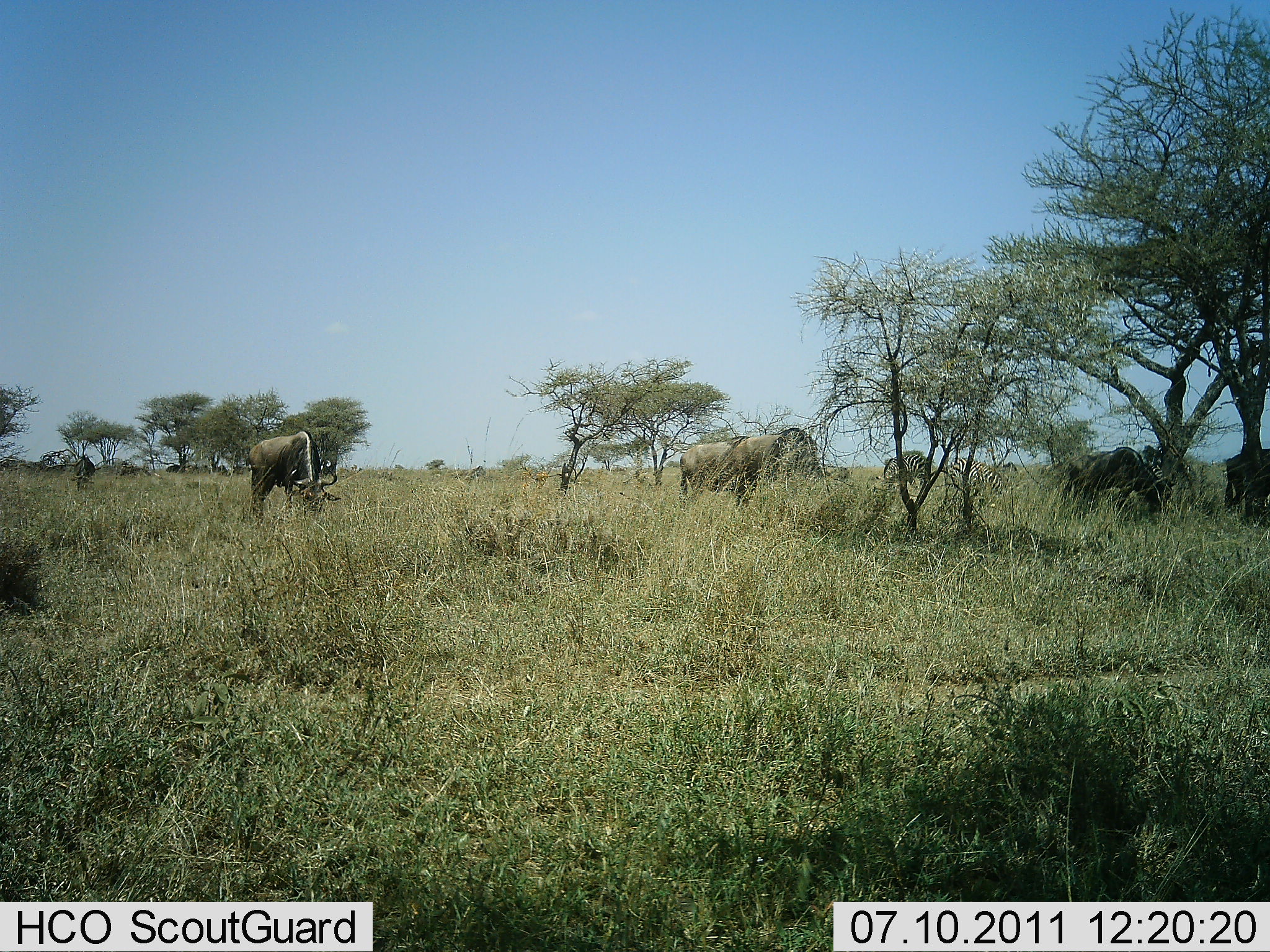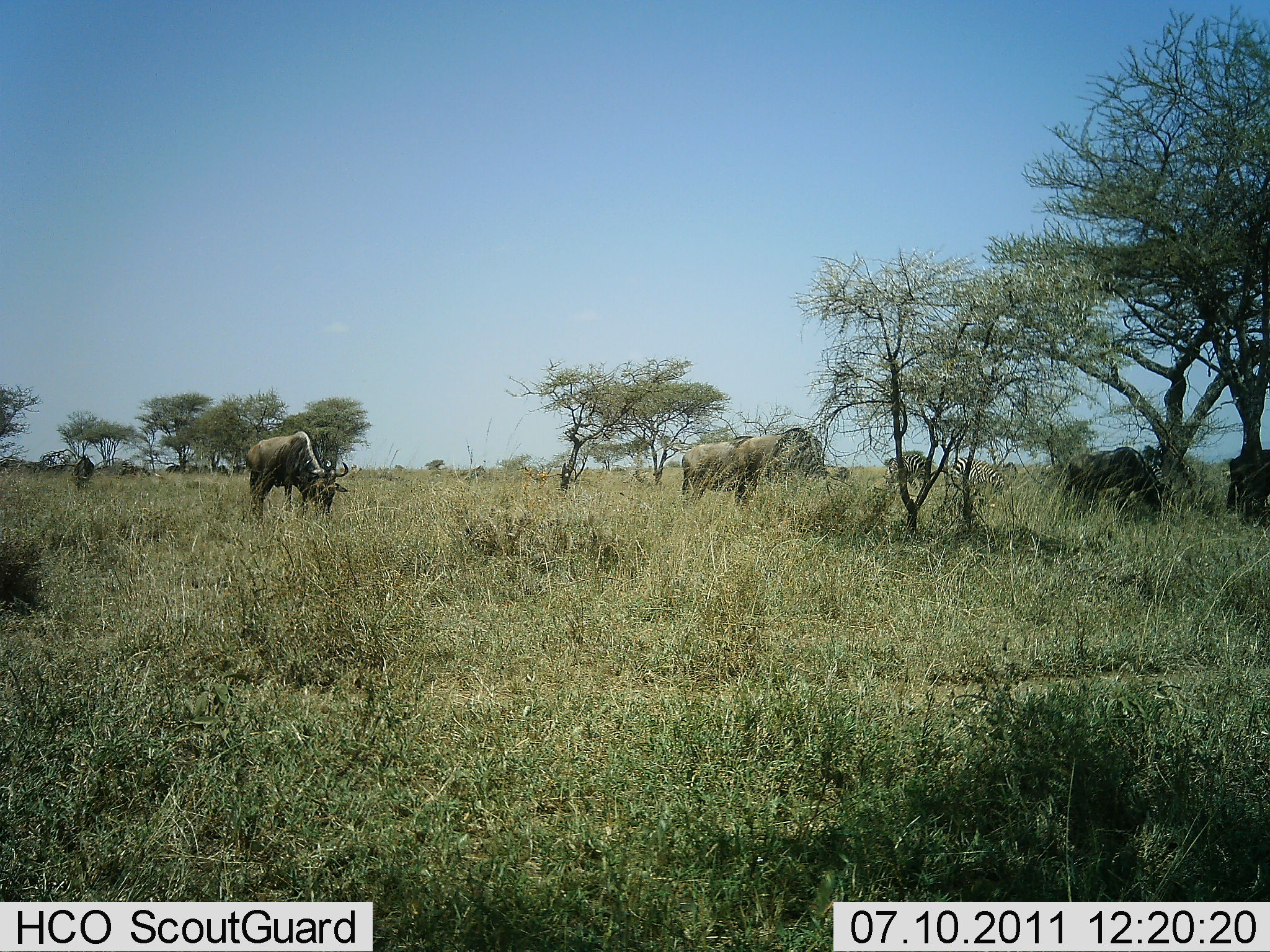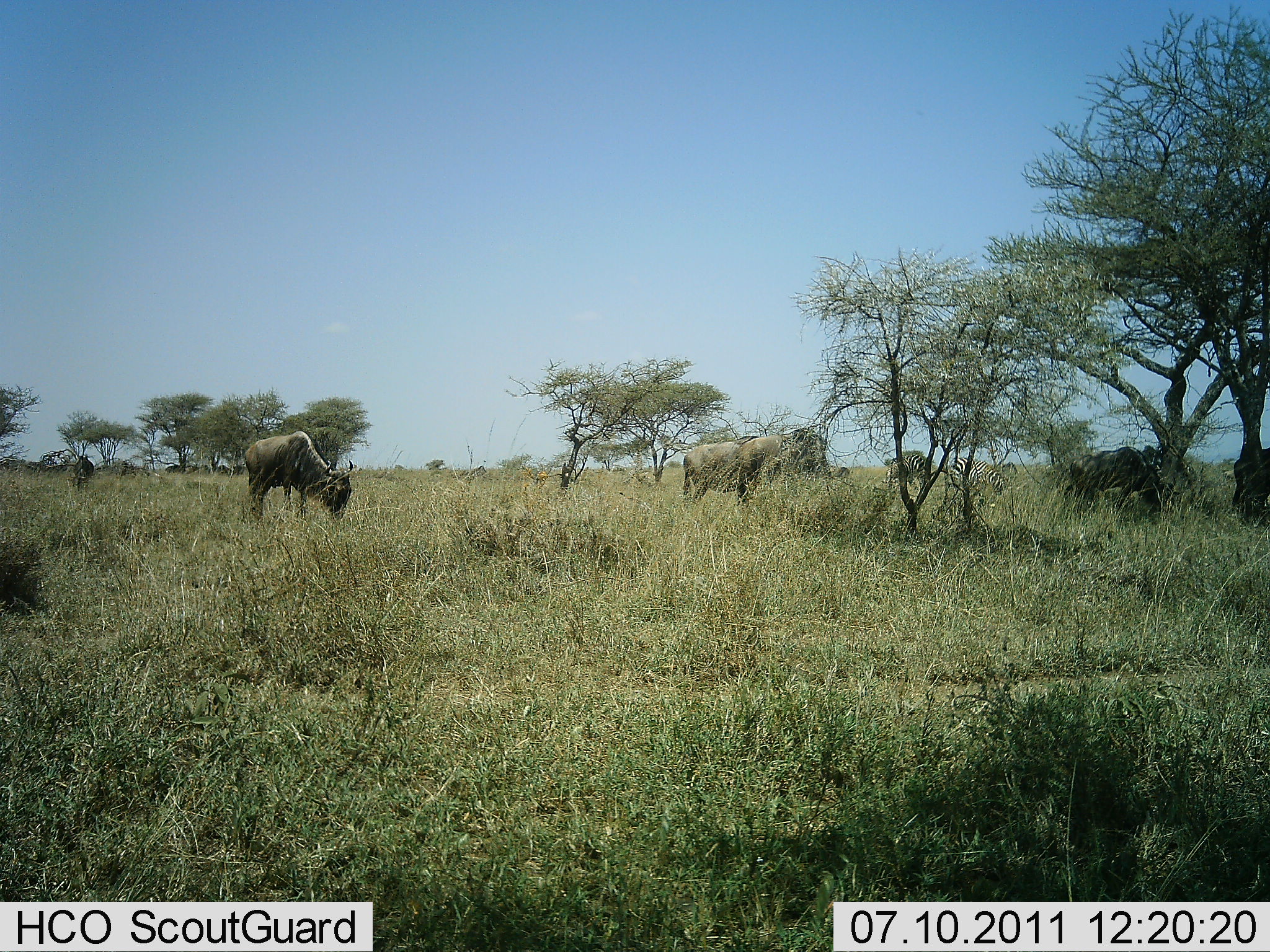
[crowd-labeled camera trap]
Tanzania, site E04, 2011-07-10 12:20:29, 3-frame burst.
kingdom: Animalia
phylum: Chordata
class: Mammalia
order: Artiodactyla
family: Bovidae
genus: Connochaetes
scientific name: Connochaetes taurinus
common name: blue wildebeest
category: wildebeest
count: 5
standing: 15%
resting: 0%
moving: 5%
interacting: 0%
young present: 0%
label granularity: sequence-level